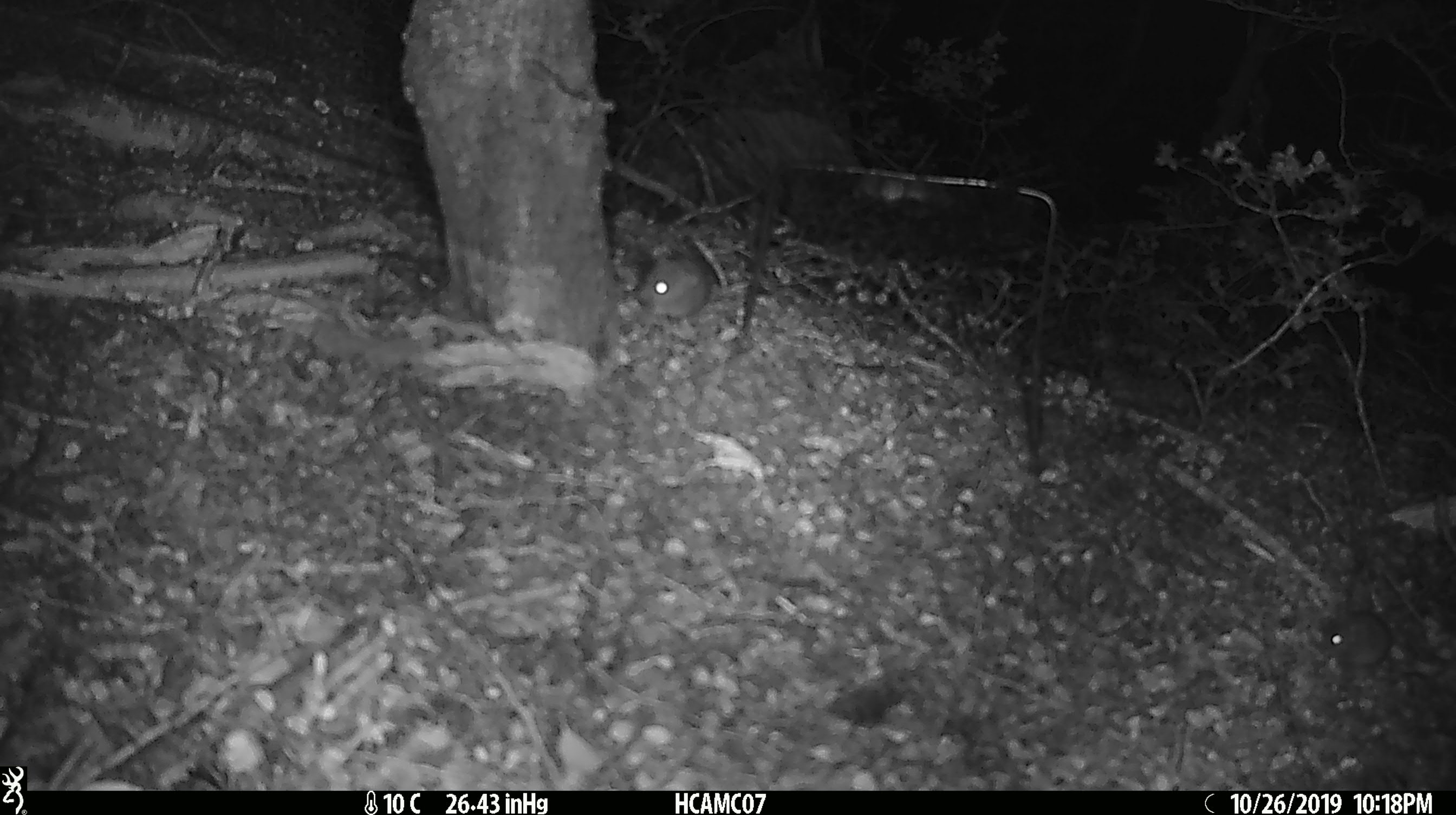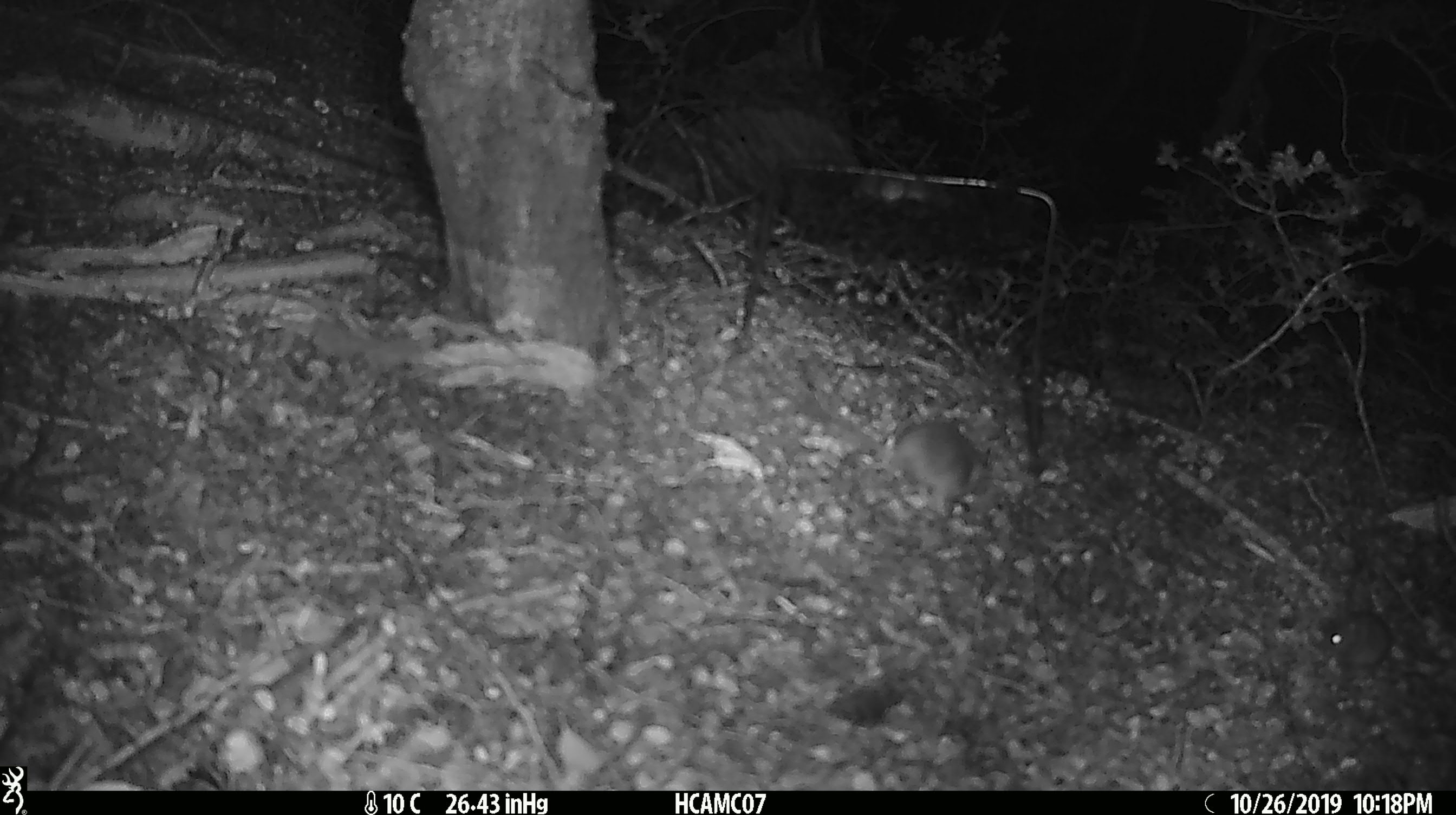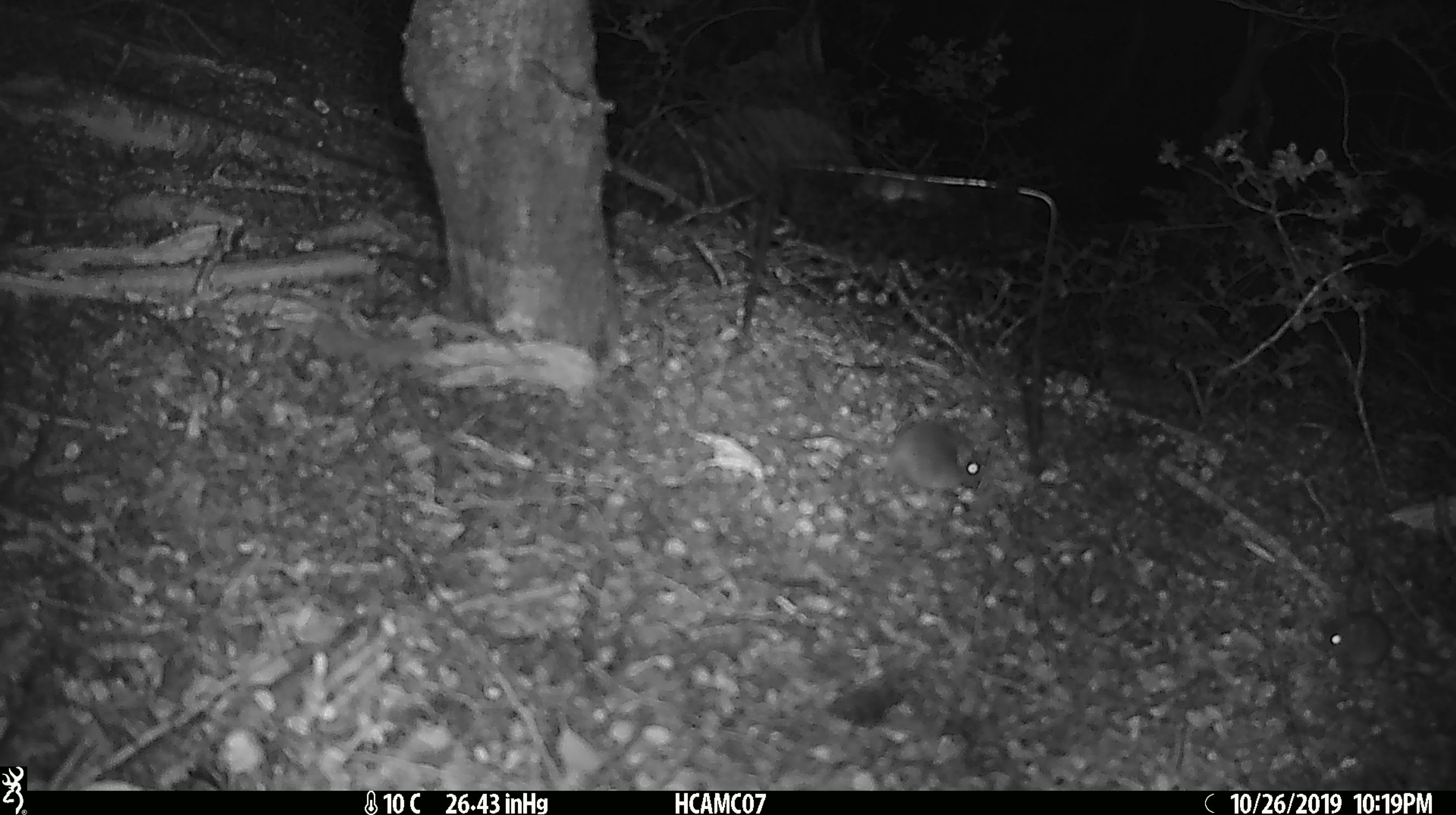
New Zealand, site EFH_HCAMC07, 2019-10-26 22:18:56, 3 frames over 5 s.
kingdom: Animalia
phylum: Chordata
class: Mammalia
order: Rodentia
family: Muridae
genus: Mus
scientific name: Mus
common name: mouse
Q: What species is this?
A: Mouse (Mus).